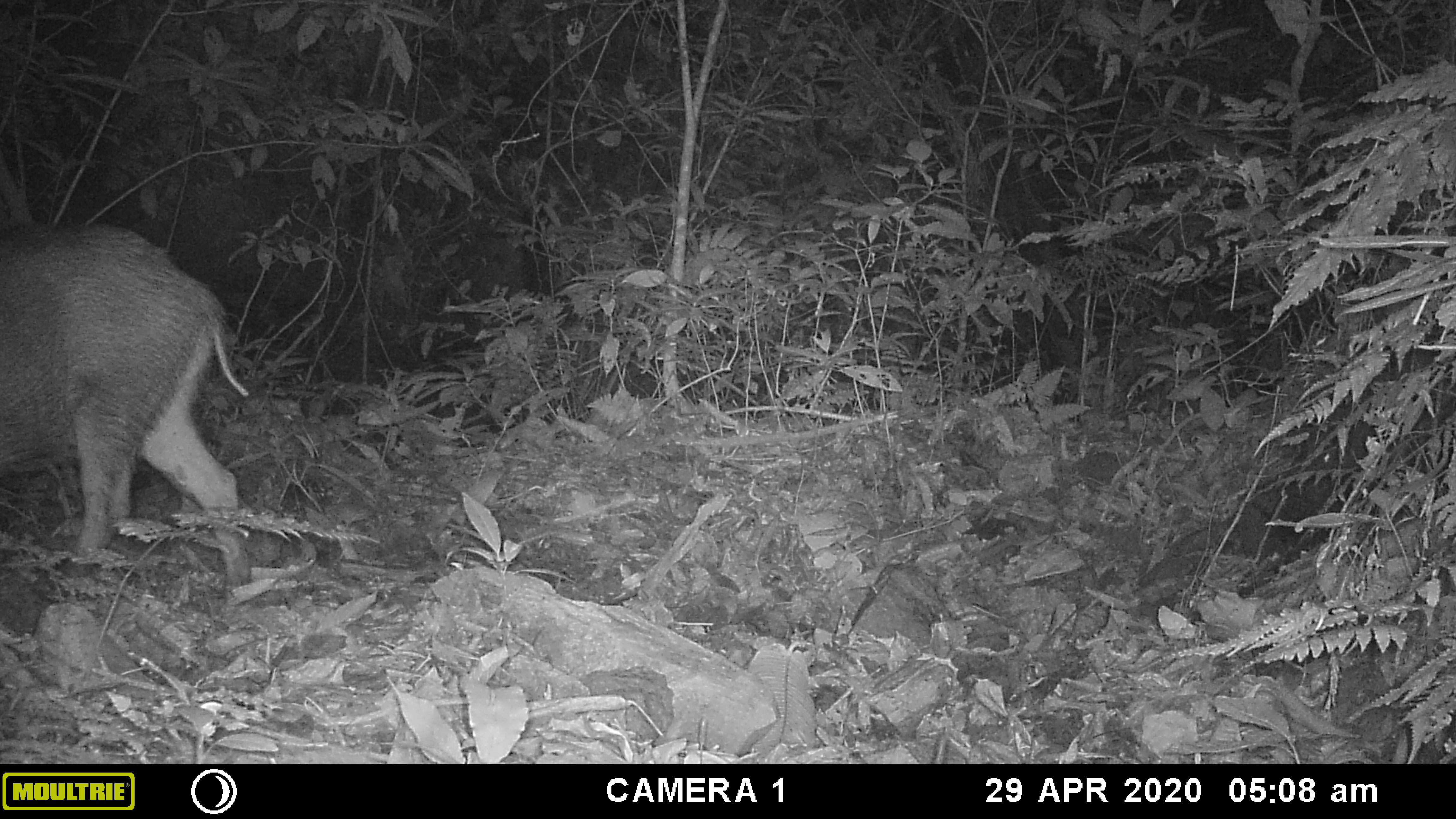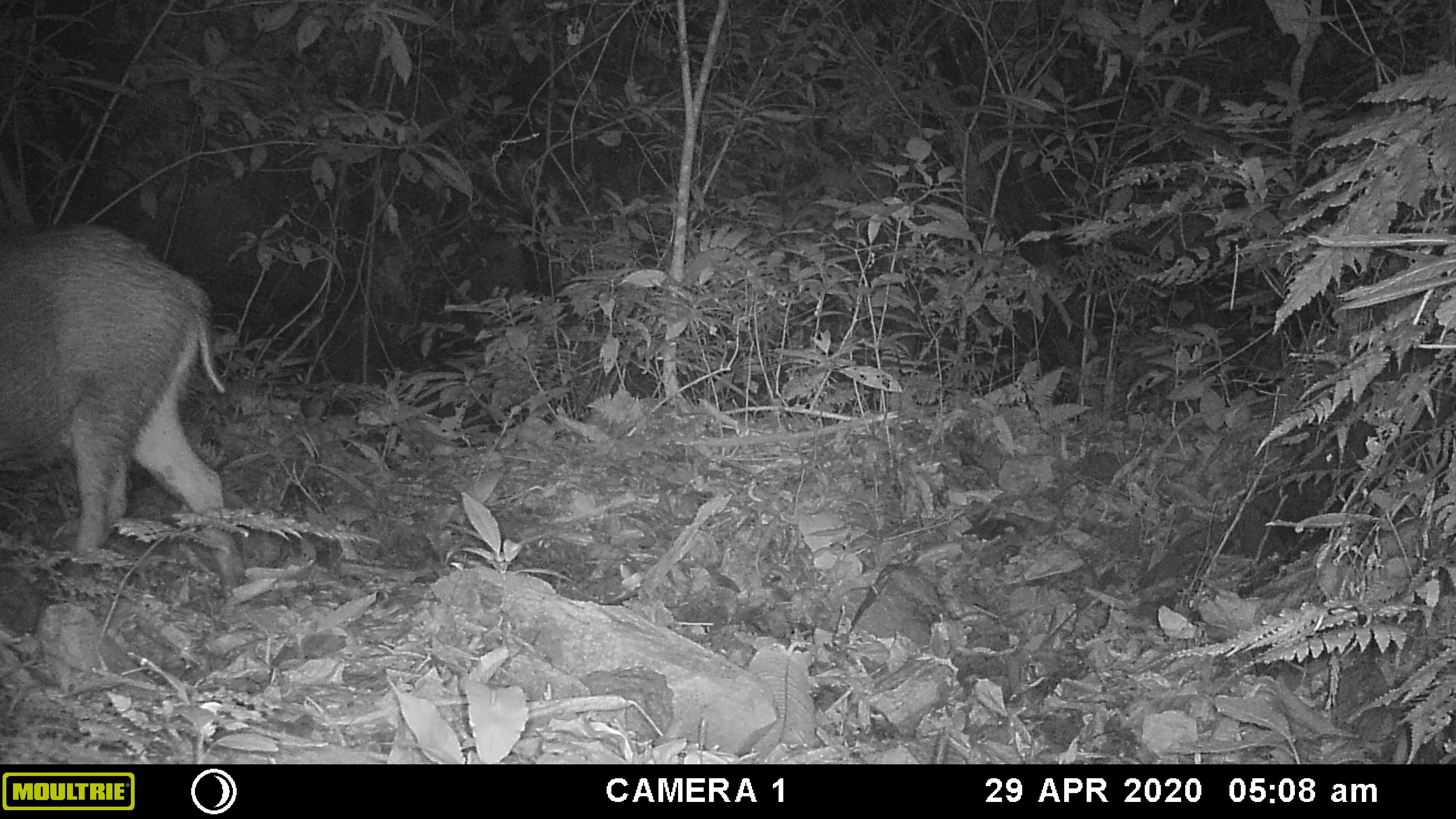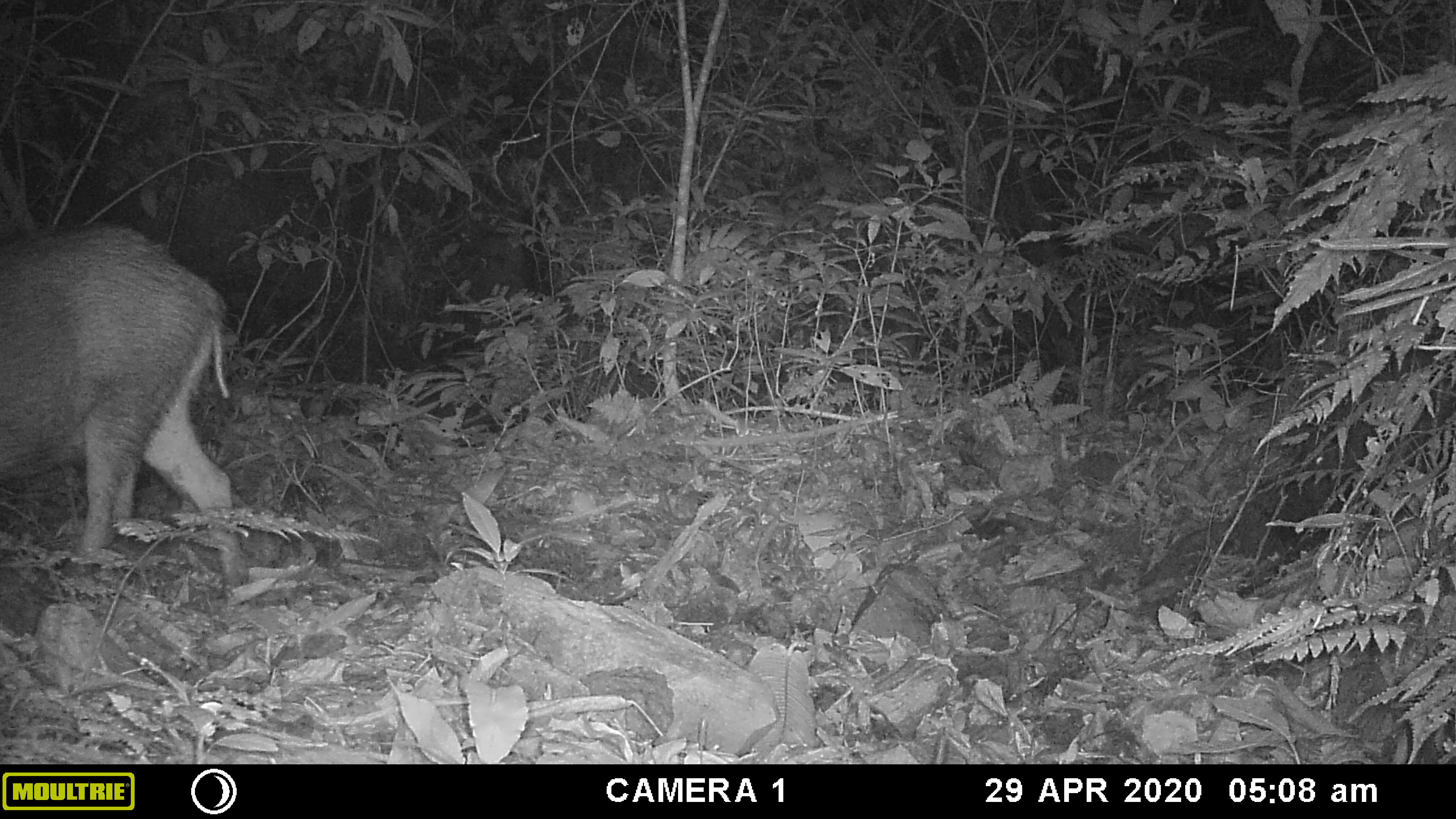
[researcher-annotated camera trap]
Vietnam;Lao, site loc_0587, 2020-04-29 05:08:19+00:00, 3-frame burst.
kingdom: Animalia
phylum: Chordata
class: Mammalia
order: Artiodactyla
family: Suidae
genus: Sus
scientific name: Sus scrofa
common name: eurasian wild pig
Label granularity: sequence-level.